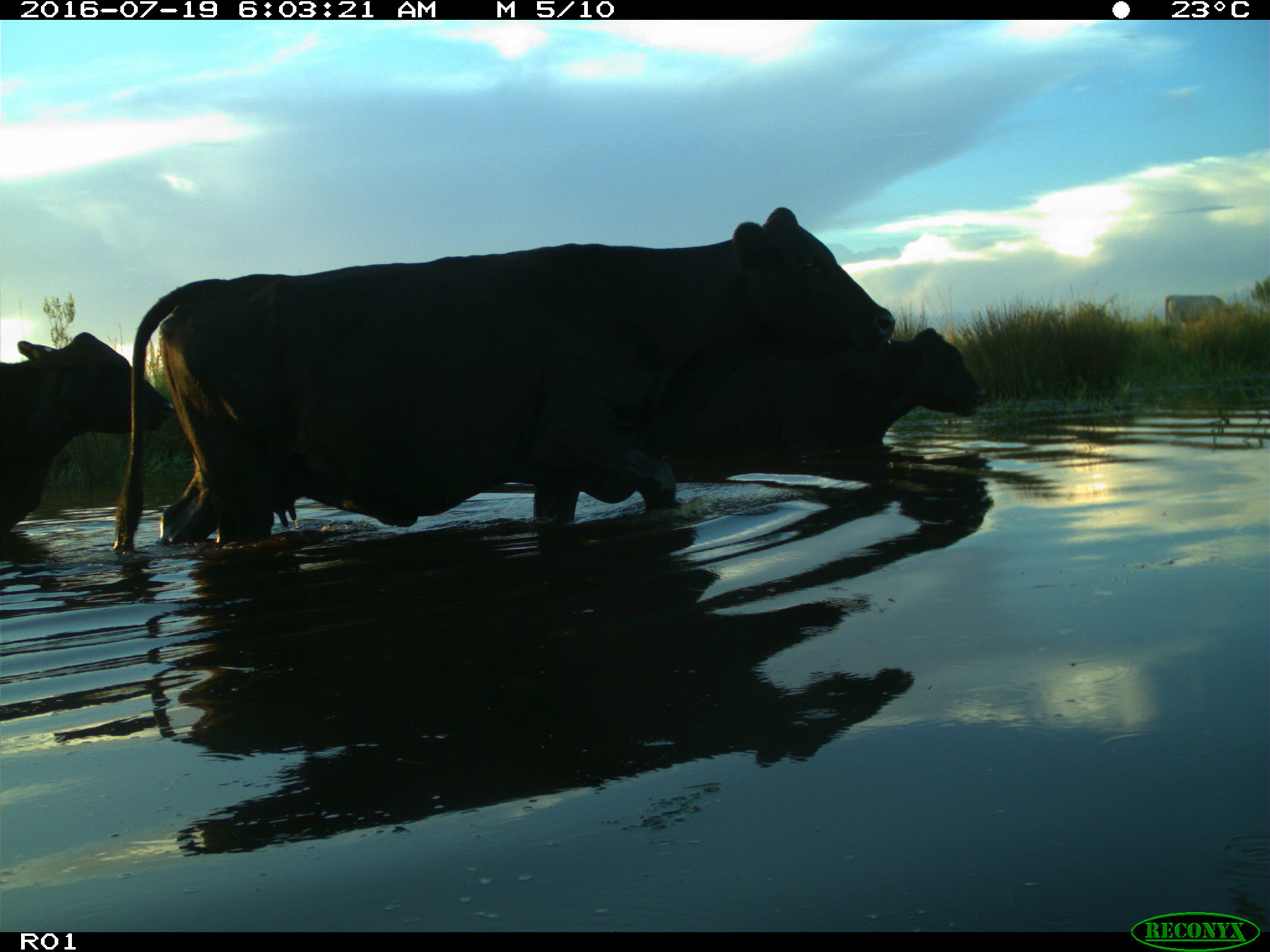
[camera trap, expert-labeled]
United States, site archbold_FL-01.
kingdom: Animalia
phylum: Chordata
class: Mammalia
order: Artiodactyla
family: Bovidae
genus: Bos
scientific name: Bos taurus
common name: domestic cow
Bos taurus (domestic cow).